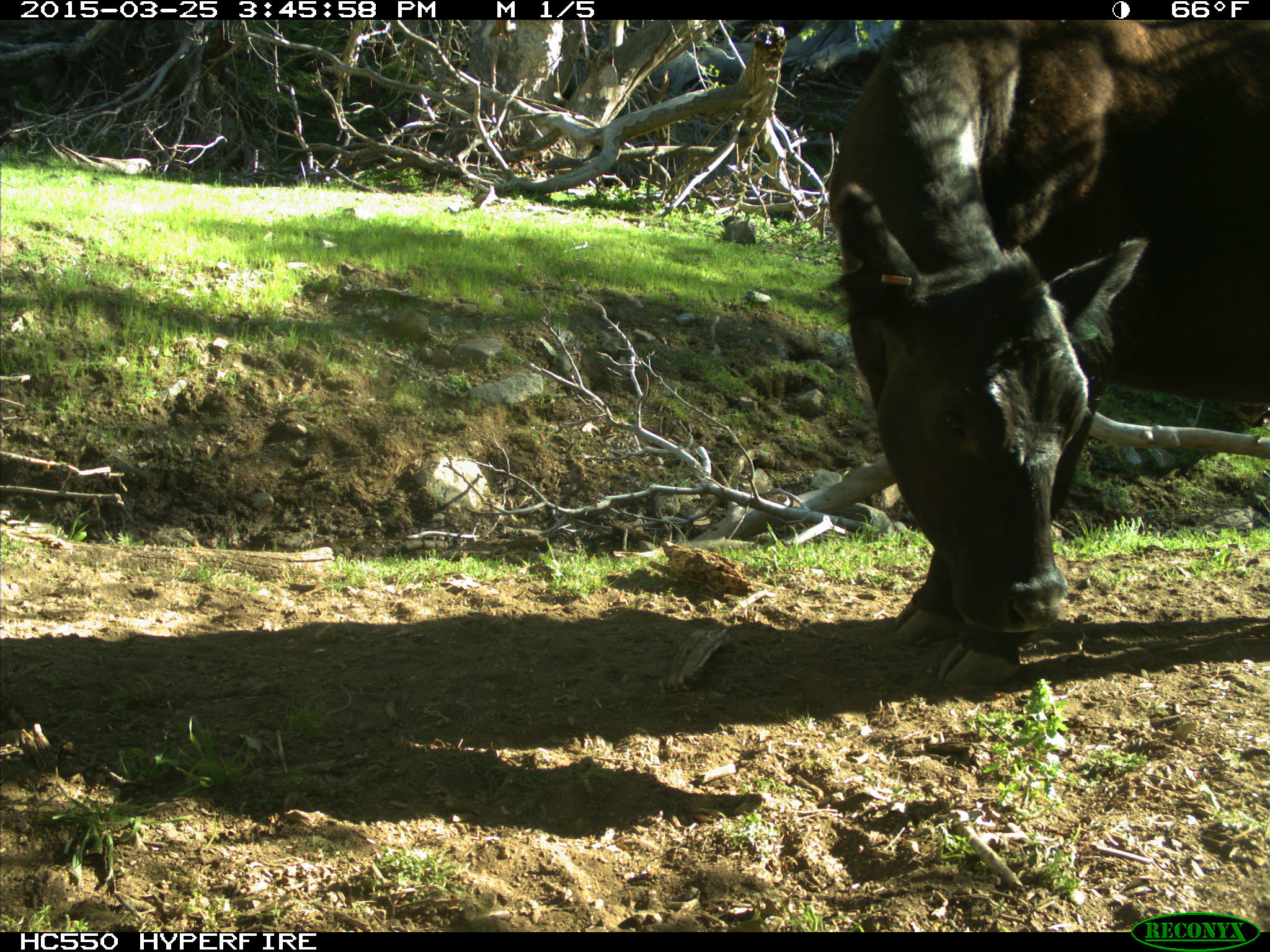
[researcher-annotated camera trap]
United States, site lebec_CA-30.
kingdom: Animalia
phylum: Chordata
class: Mammalia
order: Artiodactyla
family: Bovidae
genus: Bos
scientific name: Bos taurus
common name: domestic cow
Bos taurus (domestic cow).